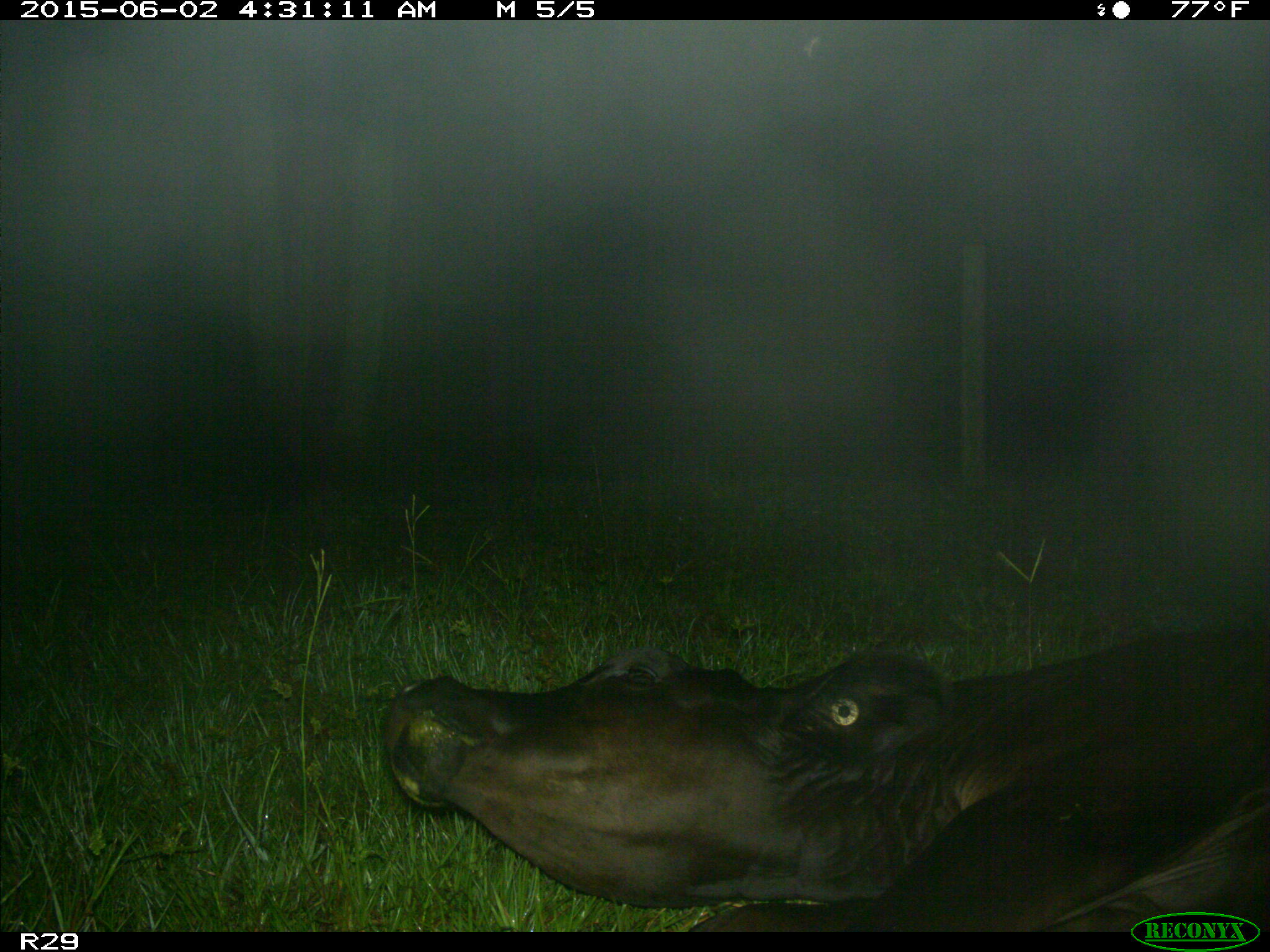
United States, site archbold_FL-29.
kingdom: Animalia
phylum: Chordata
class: Mammalia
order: Artiodactyla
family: Bovidae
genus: Bos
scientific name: Bos taurus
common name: domestic cow